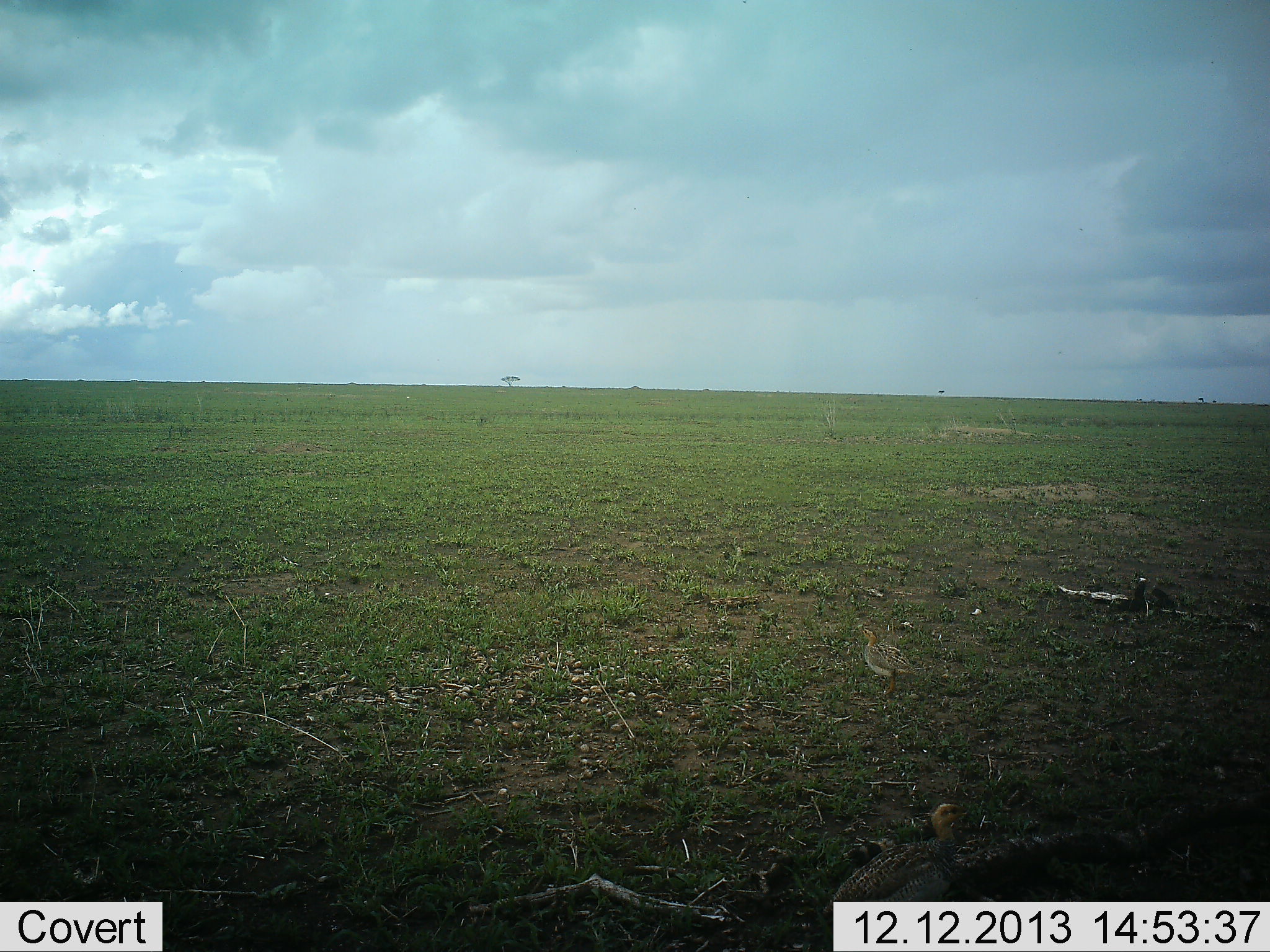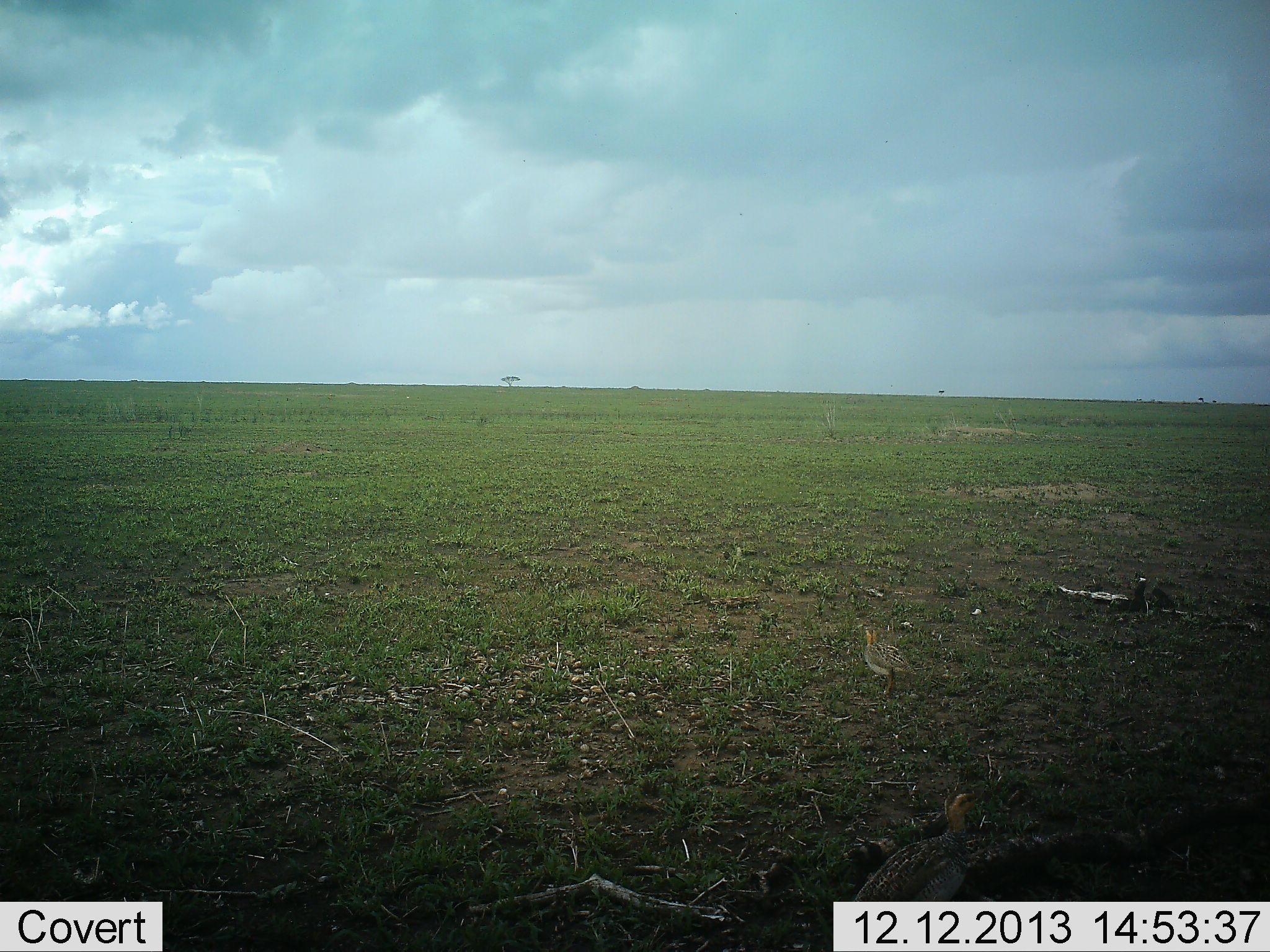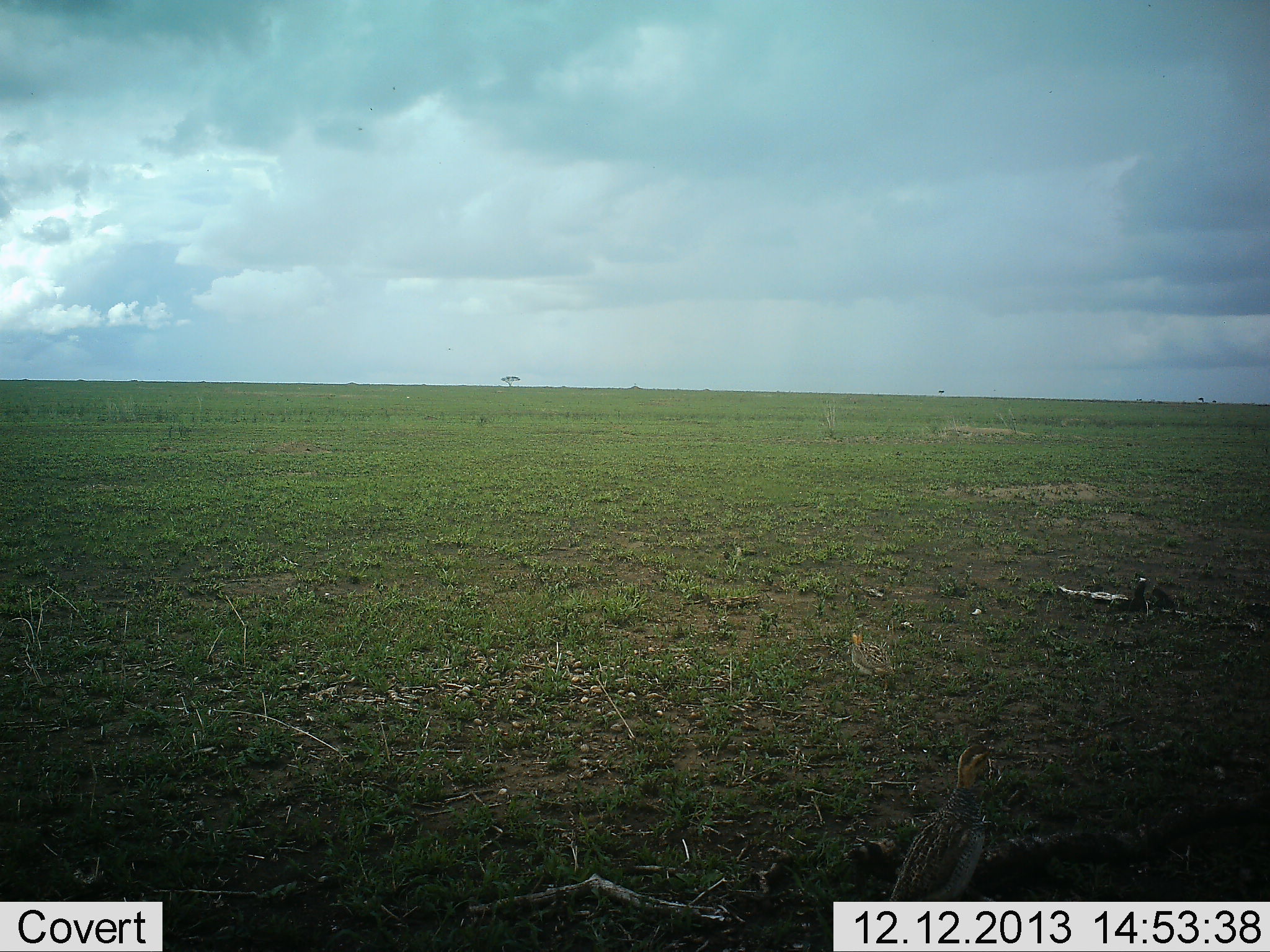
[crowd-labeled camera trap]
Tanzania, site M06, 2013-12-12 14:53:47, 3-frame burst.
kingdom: Animalia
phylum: Chordata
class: Aves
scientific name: Aves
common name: bird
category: otherbird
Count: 2.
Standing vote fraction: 60%.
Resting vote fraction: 0%.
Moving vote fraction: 70%.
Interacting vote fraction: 0%.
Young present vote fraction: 0%.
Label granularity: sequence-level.